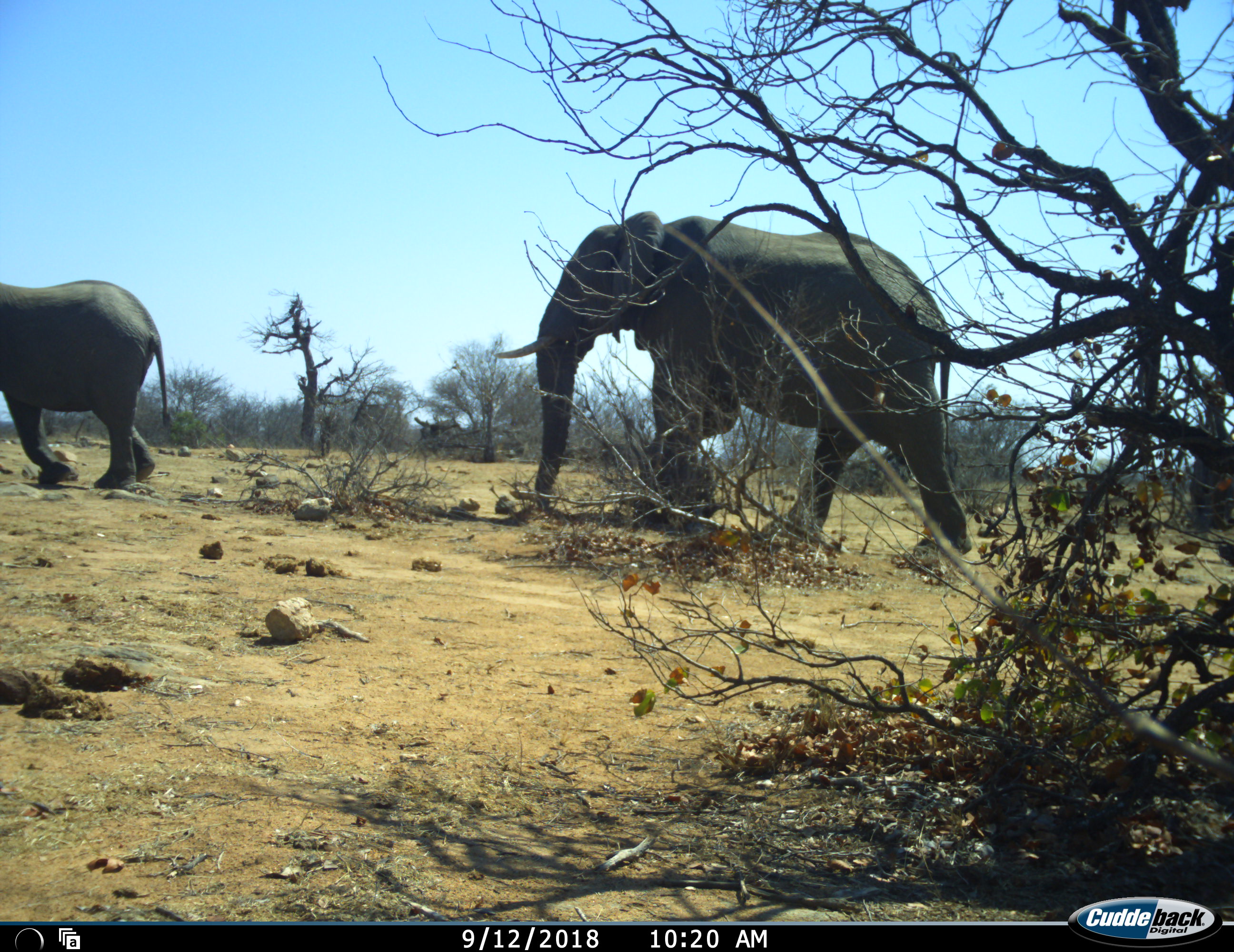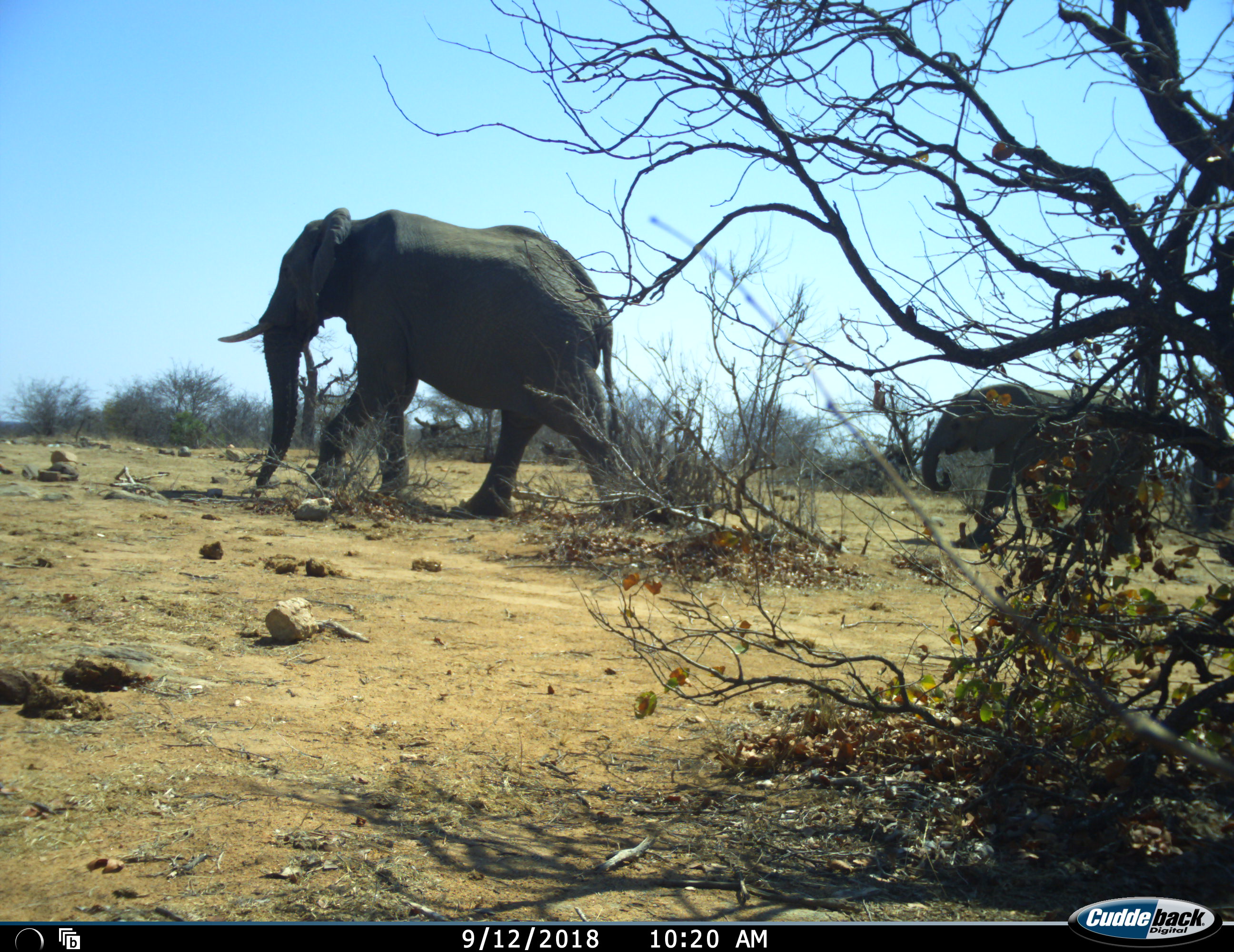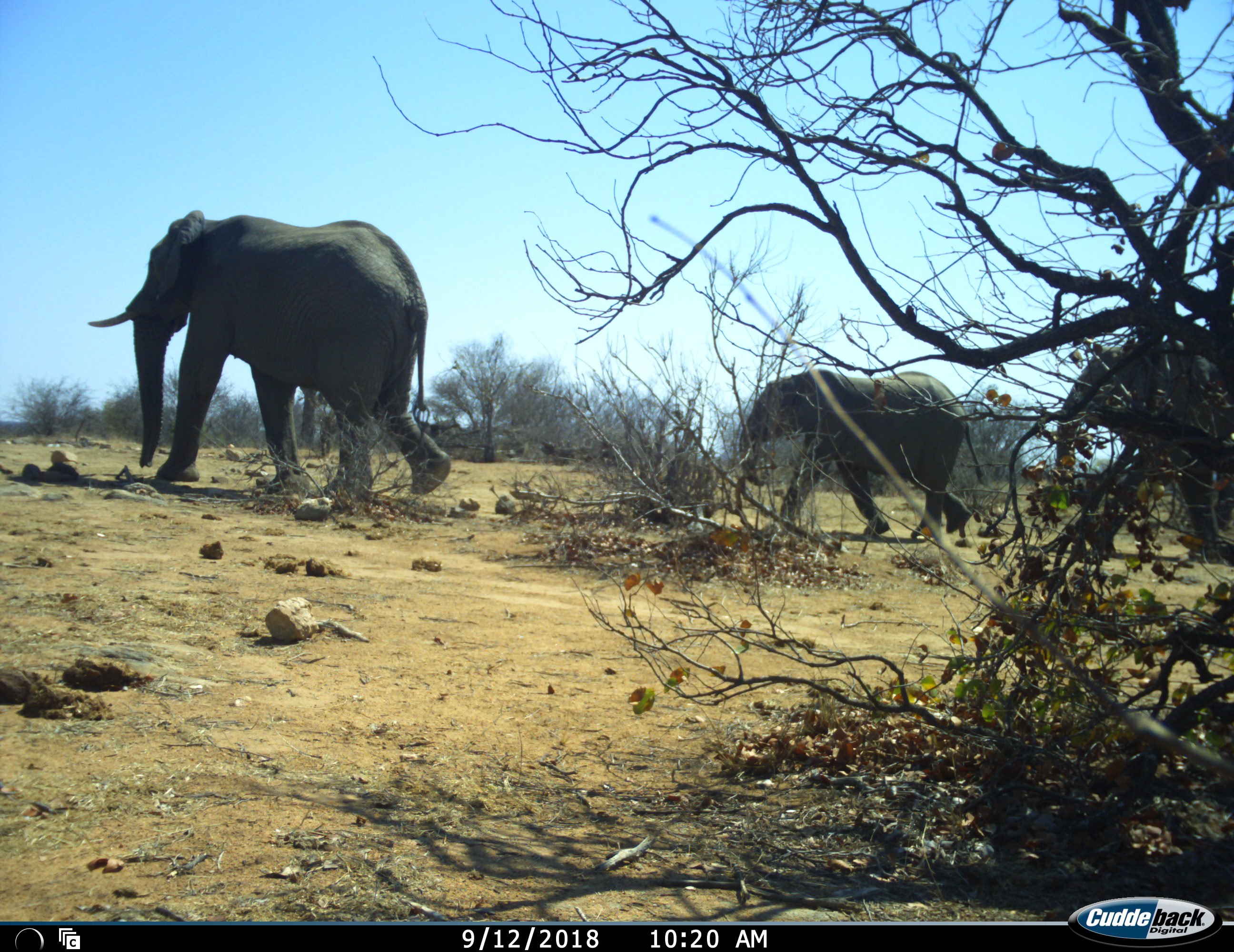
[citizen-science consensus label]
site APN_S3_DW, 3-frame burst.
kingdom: Animalia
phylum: Chordata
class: Mammalia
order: Proboscidea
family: Elephantidae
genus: Loxodonta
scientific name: Loxodonta africana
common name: african bush elephant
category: elephant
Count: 4.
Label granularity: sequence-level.